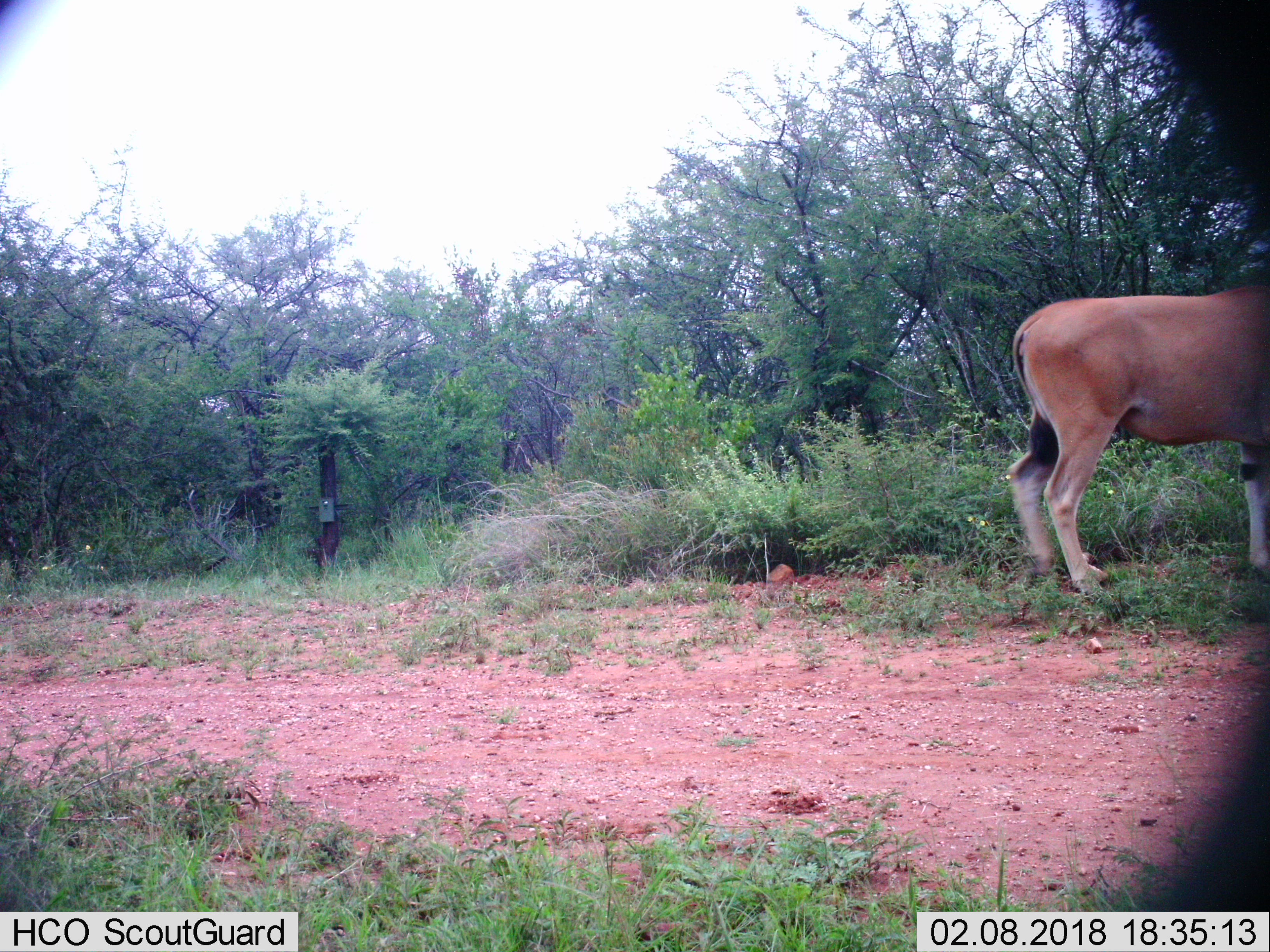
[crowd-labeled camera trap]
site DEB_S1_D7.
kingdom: Animalia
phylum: Chordata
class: Mammalia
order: Artiodactyla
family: Bovidae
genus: Tragelaphus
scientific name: Tragelaphus oryx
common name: eland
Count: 1.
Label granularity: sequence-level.